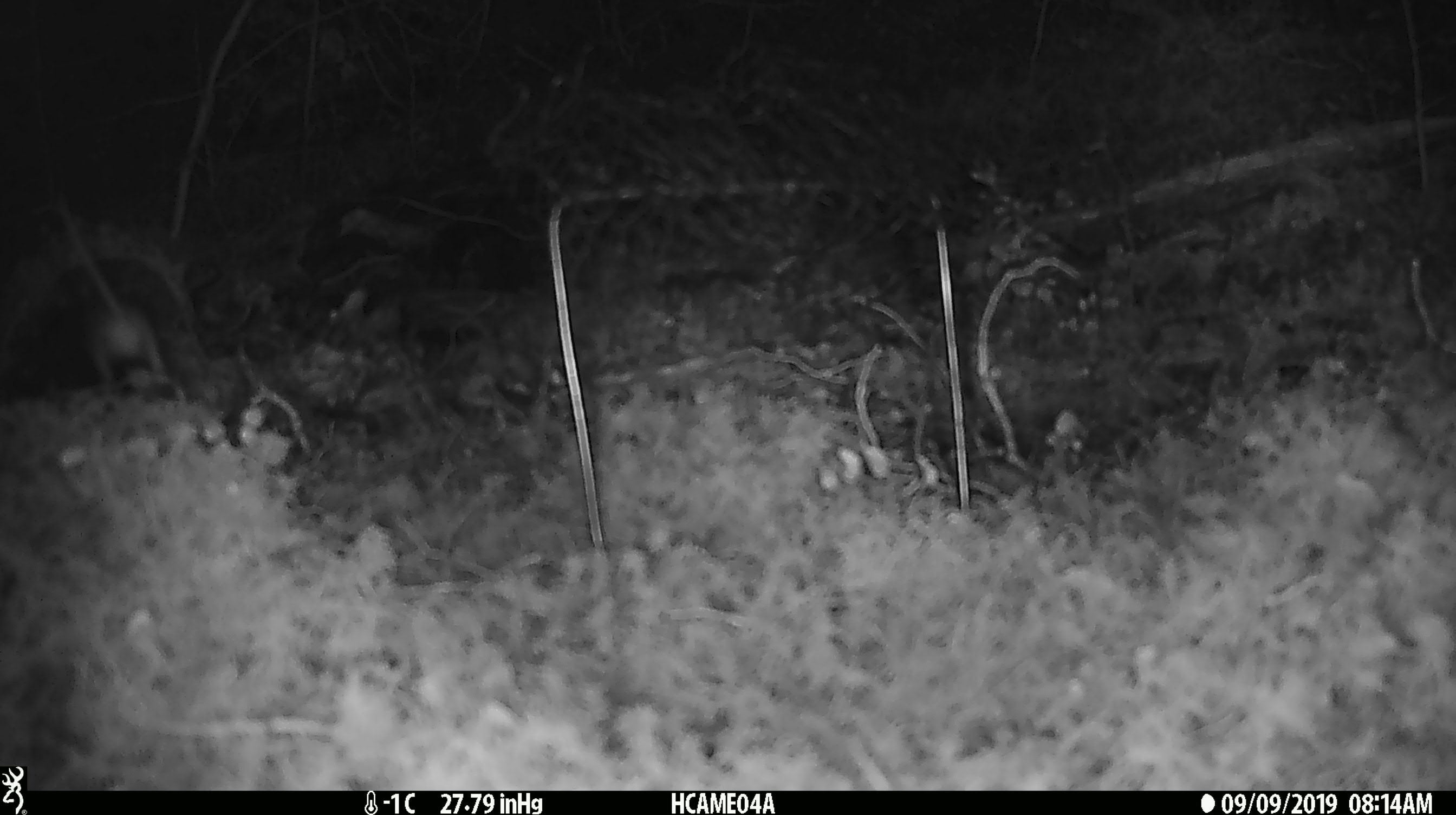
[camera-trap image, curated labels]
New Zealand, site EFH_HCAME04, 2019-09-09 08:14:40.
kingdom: Animalia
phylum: Chordata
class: Mammalia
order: Rodentia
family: Muridae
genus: Mus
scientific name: Mus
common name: mouse